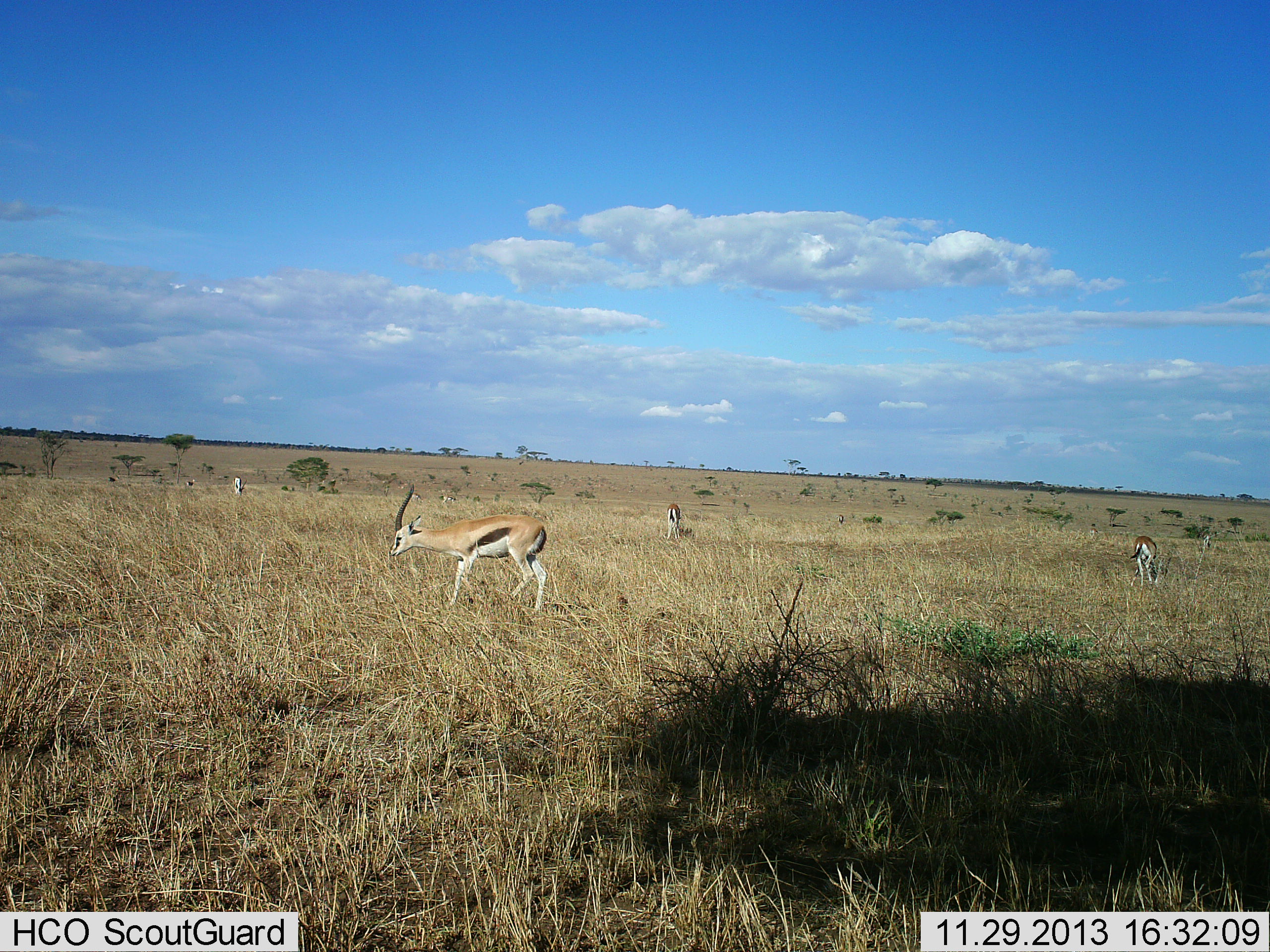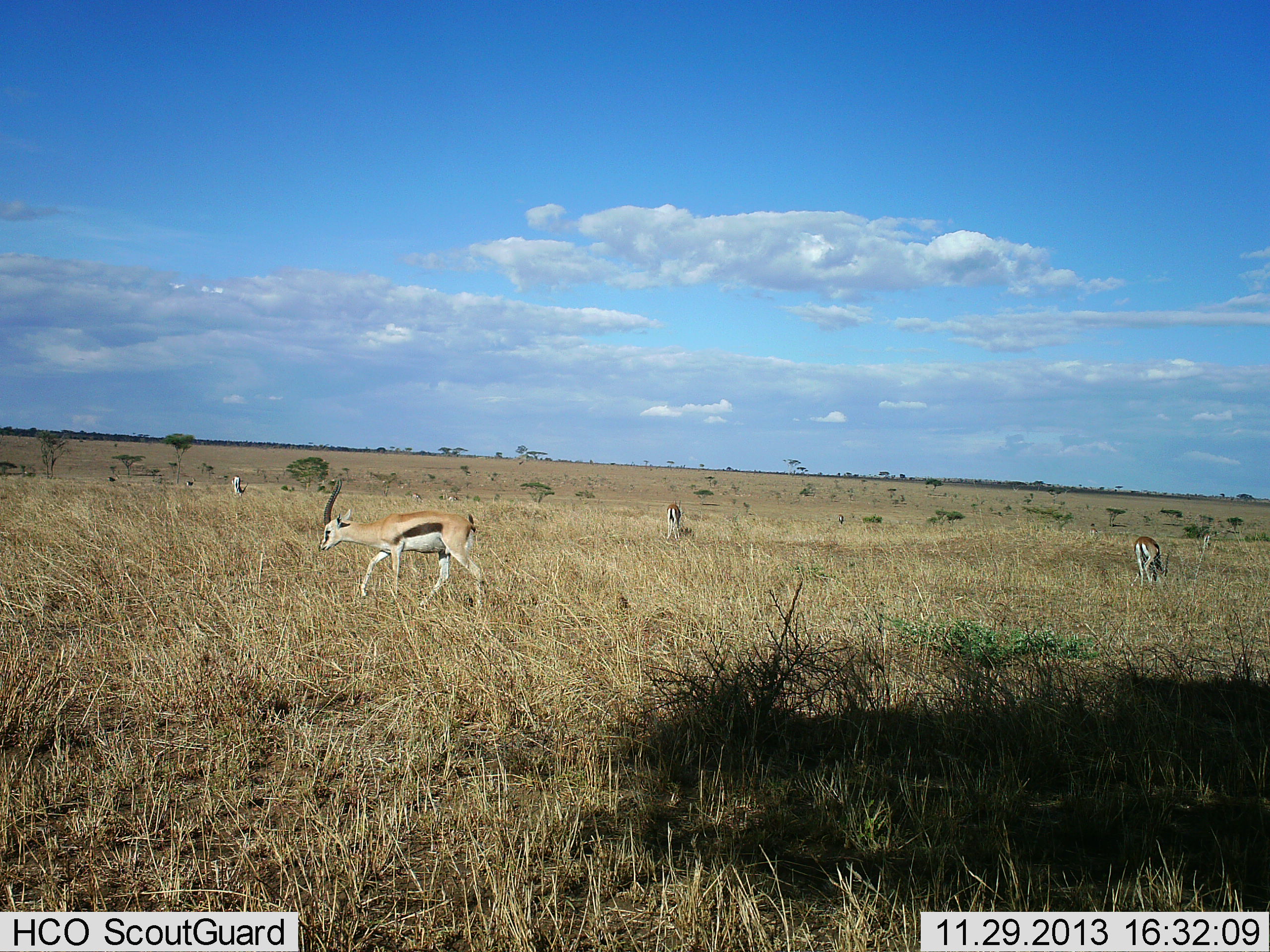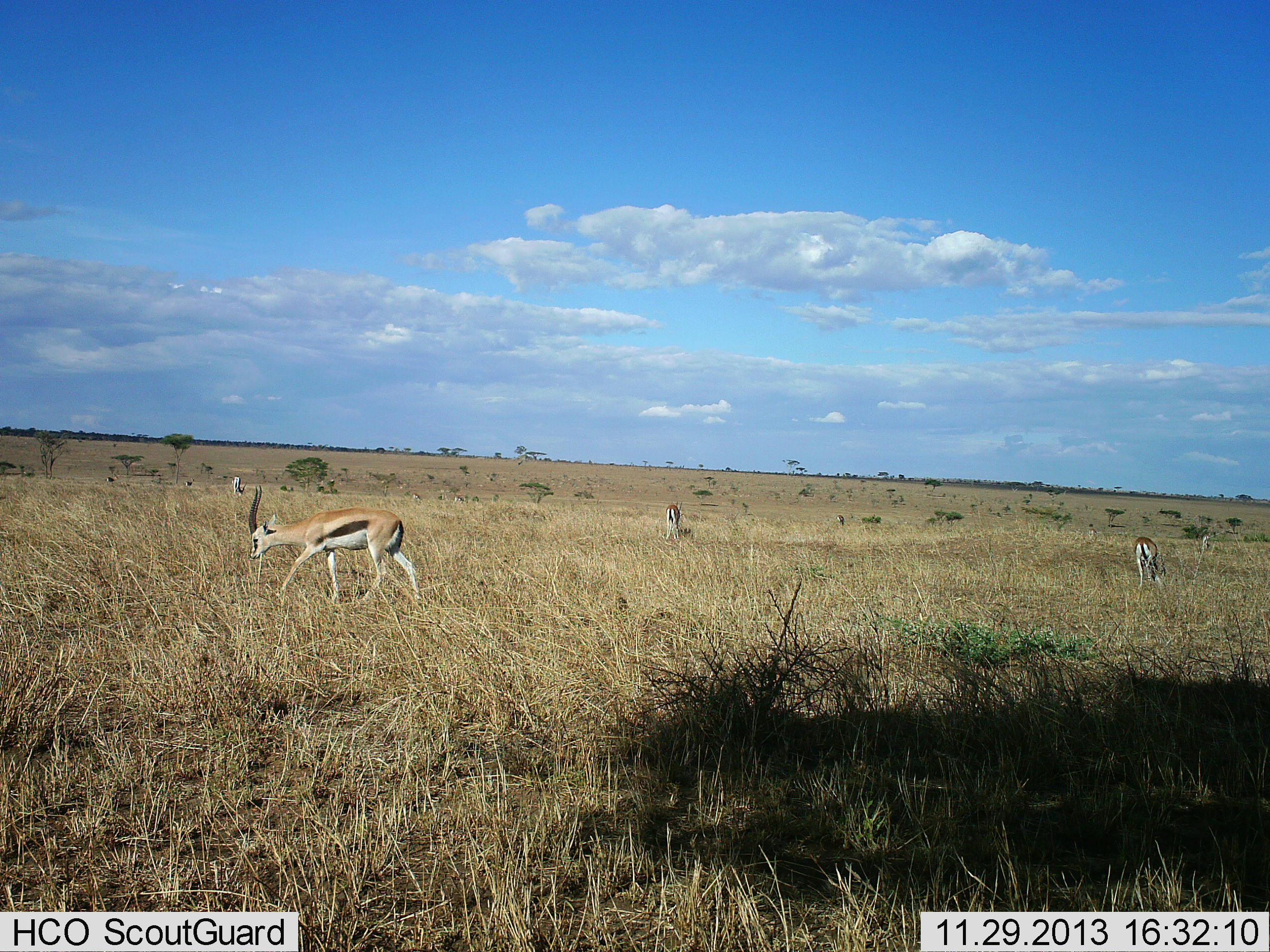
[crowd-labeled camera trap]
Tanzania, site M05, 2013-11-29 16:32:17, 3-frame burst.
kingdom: Animalia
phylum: Chordata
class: Mammalia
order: Artiodactyla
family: Bovidae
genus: Eudorcas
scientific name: Eudorcas thomsonii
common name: thomson's gazelle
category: gazellethomsons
Gazellethomsons (thomson's gazelle) (Eudorcas thomsonii), count 4. Behavior (volunteer vote fractions): standing 30%, resting 0%, moving 80%, interacting 0%. Young present (vote fraction): 0%. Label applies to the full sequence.